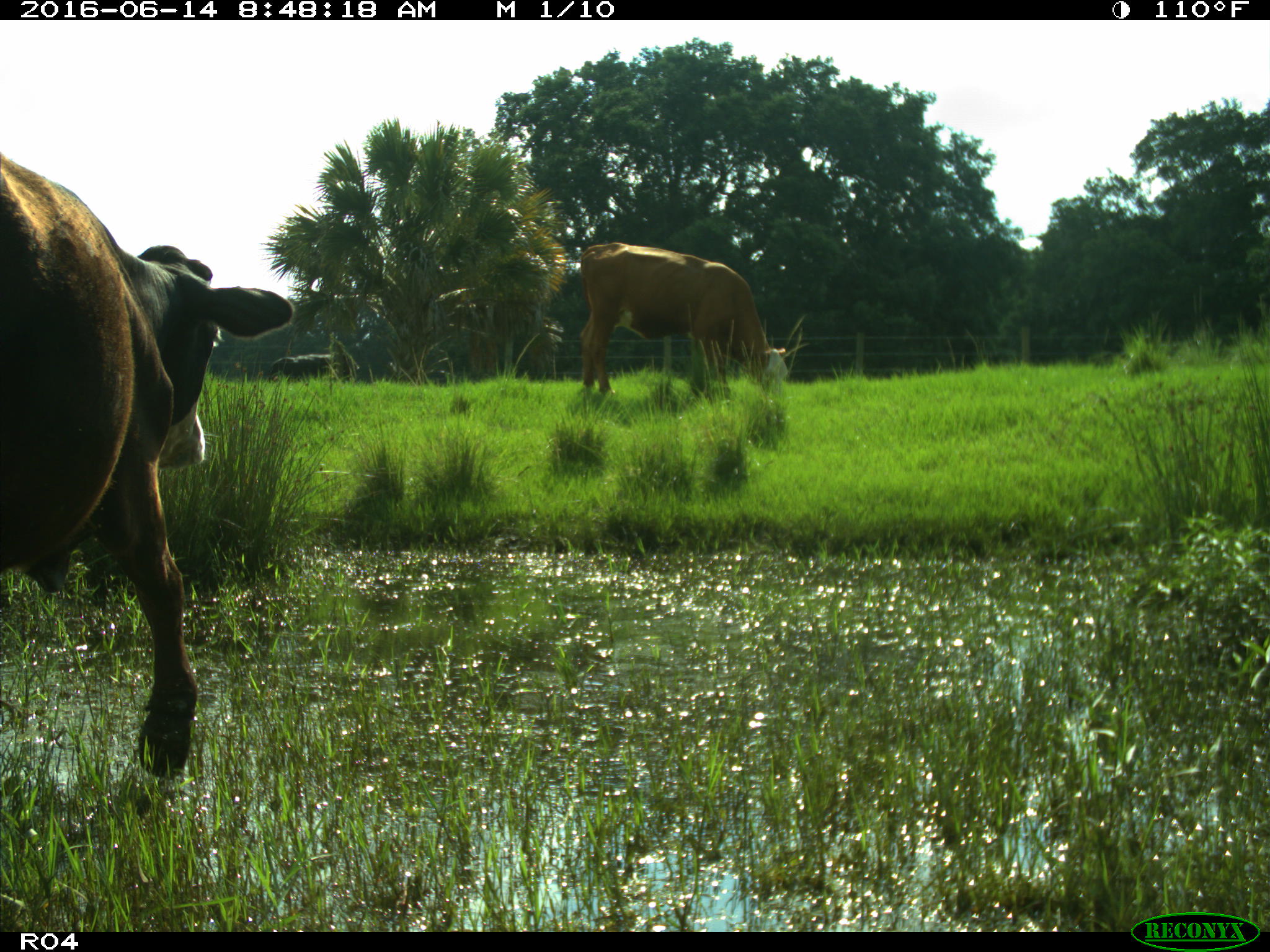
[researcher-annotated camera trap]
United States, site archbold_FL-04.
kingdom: Animalia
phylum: Chordata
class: Mammalia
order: Artiodactyla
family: Bovidae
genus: Bos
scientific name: Bos taurus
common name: domestic cow